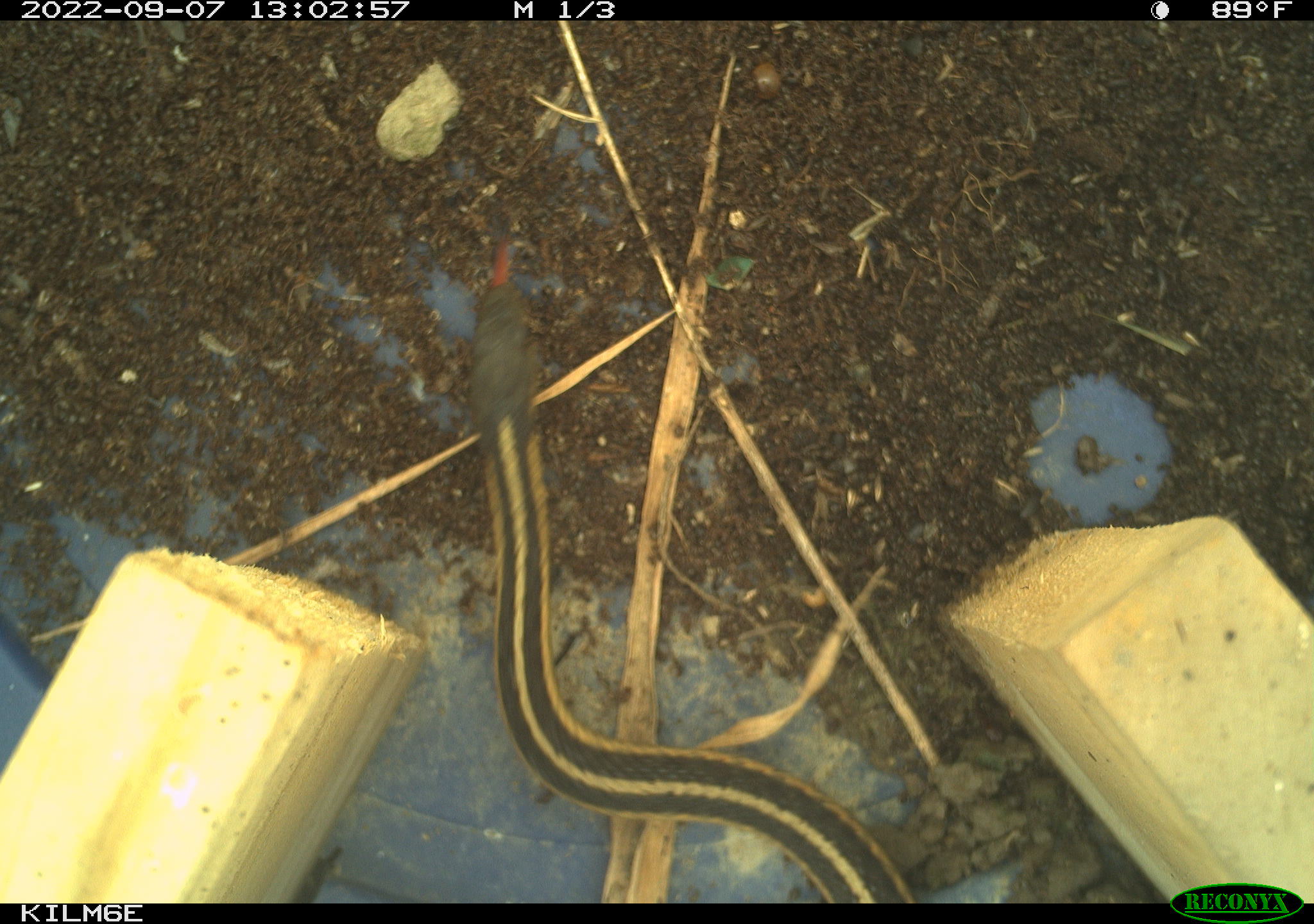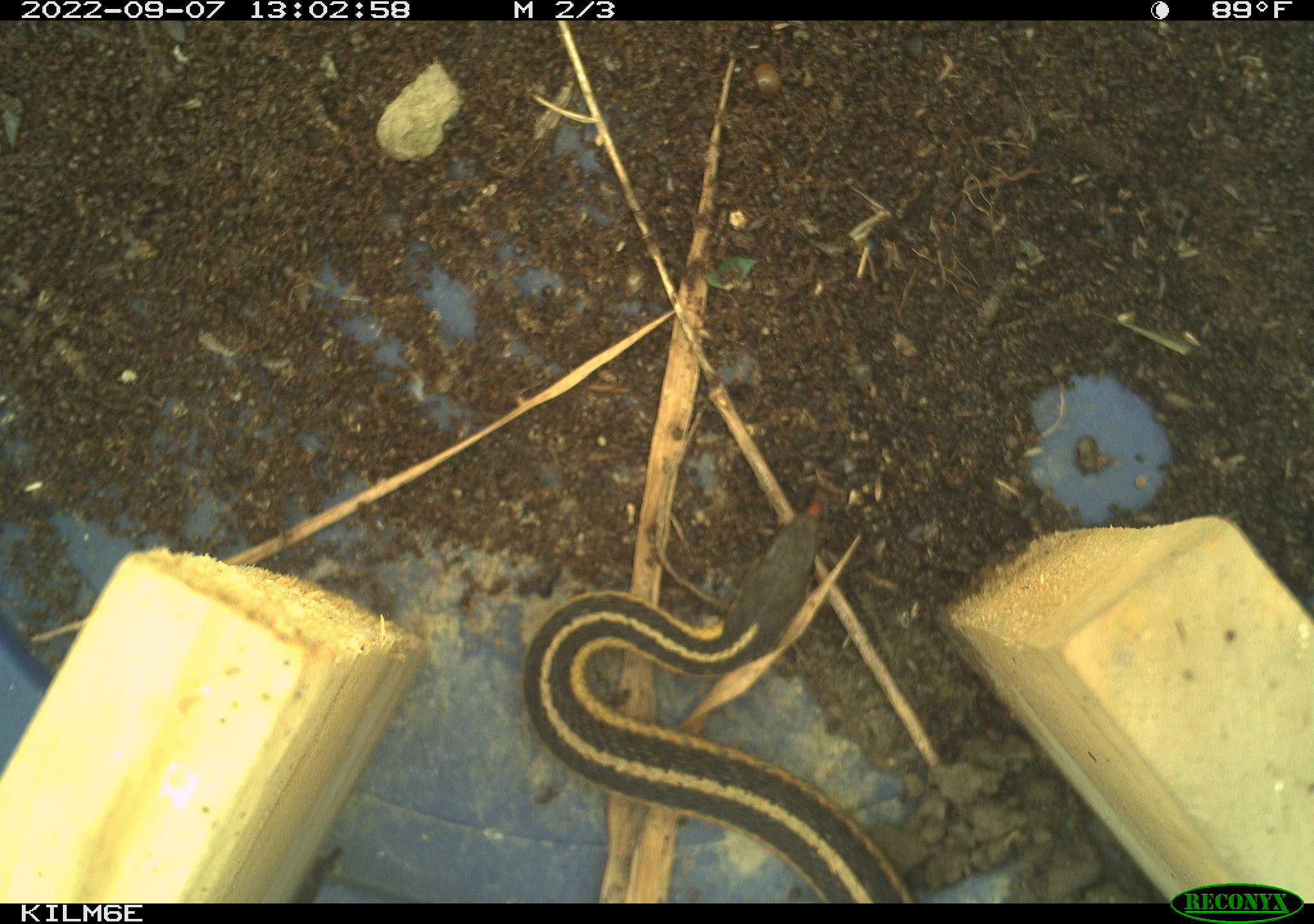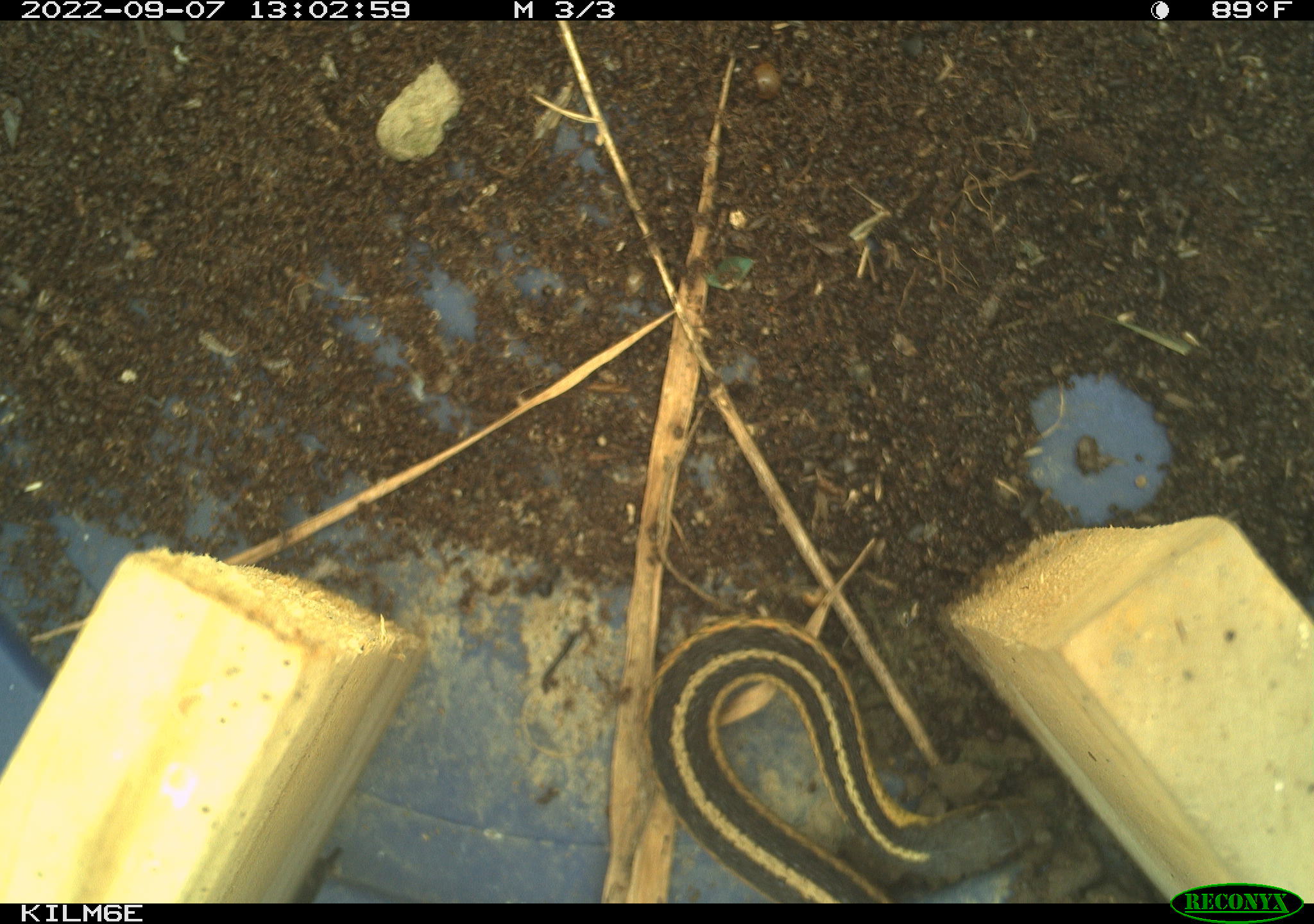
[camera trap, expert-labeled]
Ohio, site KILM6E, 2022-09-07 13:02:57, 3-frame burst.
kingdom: Animalia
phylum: Chordata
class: Reptilia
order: Squamata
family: Colubridae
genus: Thamnophis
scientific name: Thamnophis sirtalis sirtalis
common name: eastern gartersnake